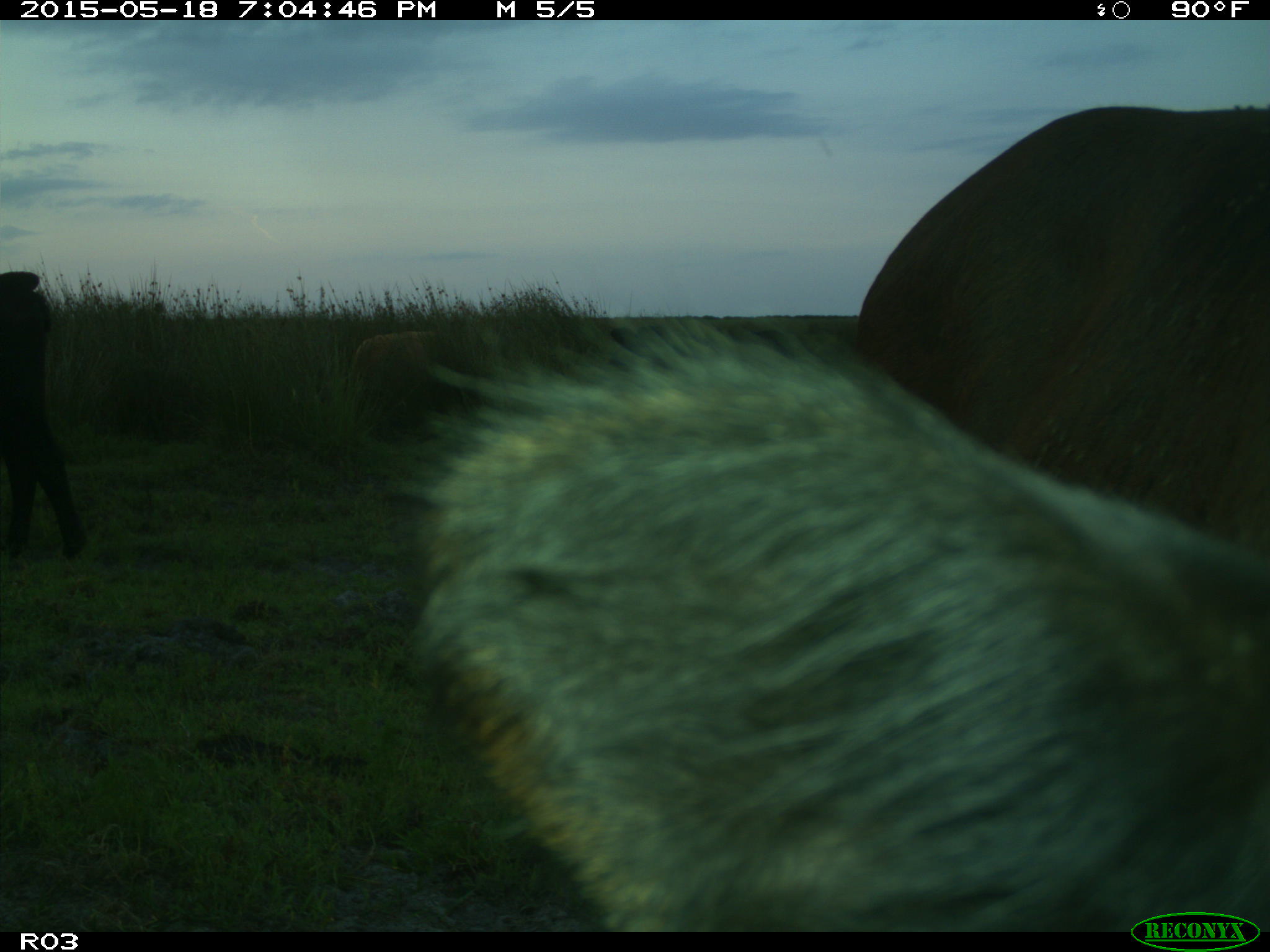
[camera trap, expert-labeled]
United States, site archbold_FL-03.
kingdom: Animalia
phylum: Chordata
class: Mammalia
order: Artiodactyla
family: Bovidae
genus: Bos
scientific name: Bos taurus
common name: domestic cow